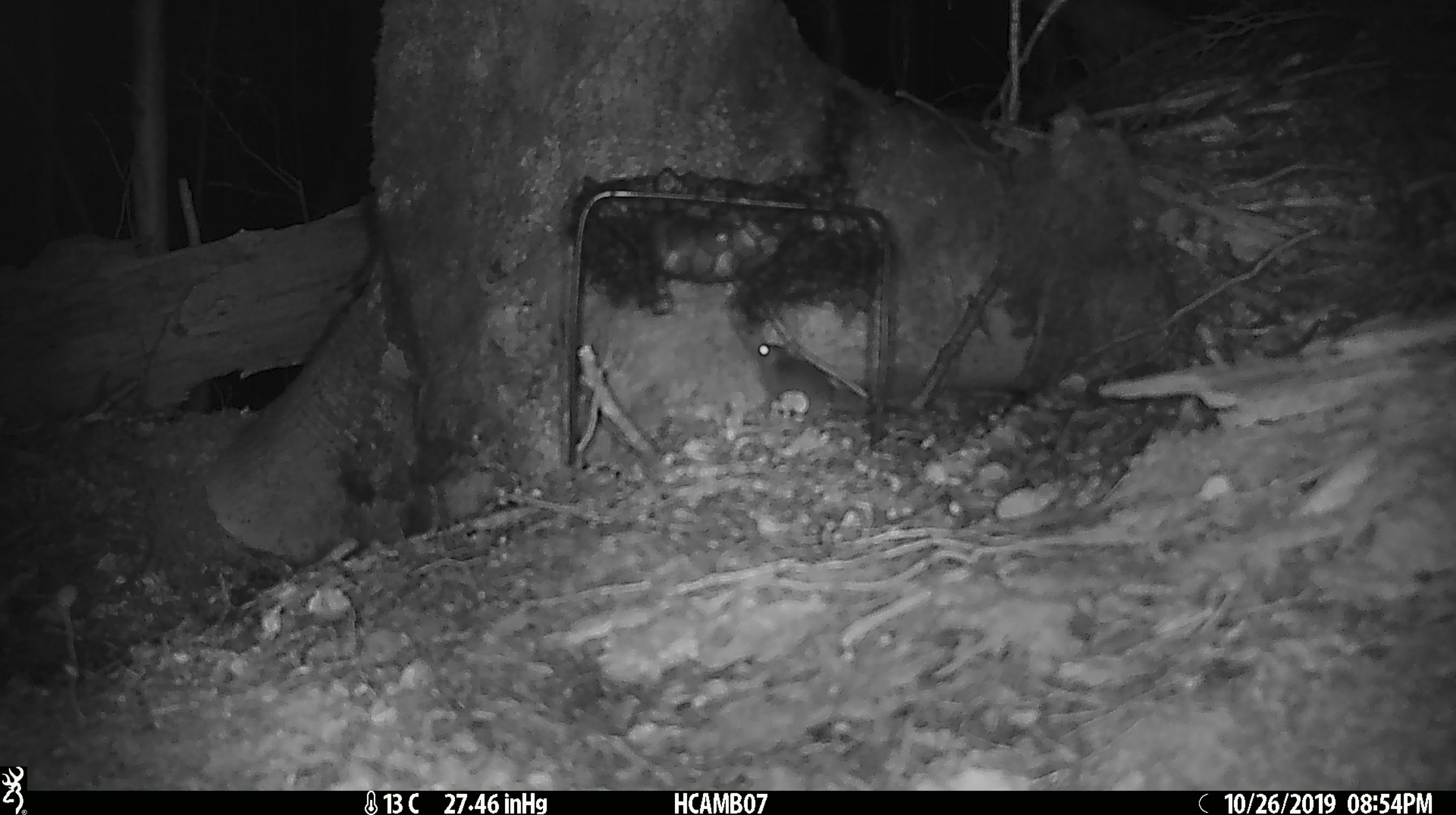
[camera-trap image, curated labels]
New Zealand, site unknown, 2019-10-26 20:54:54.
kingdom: Animalia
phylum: Chordata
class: Mammalia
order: Rodentia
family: Muridae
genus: Mus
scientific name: Mus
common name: mouse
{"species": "mouse (Mus)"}